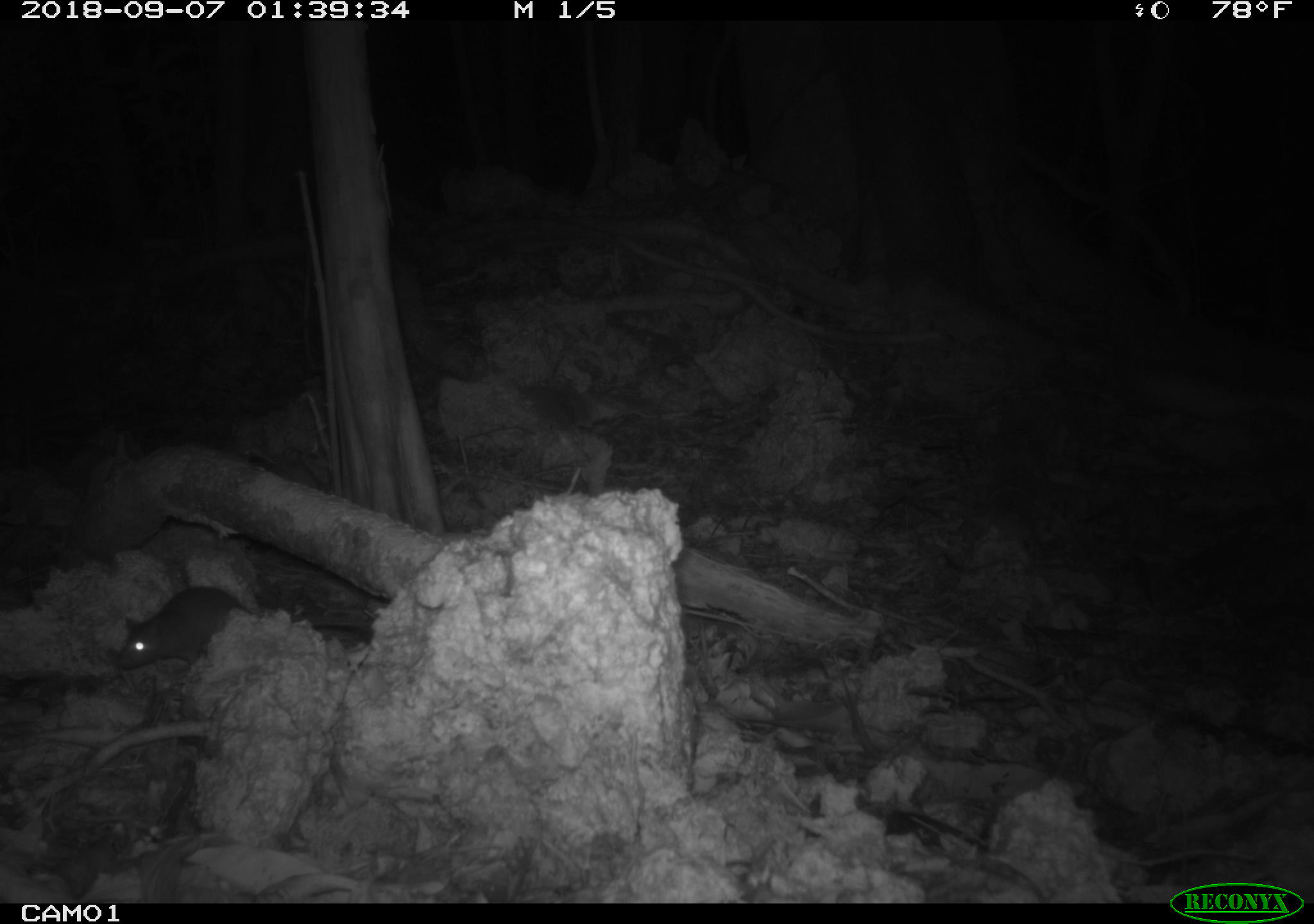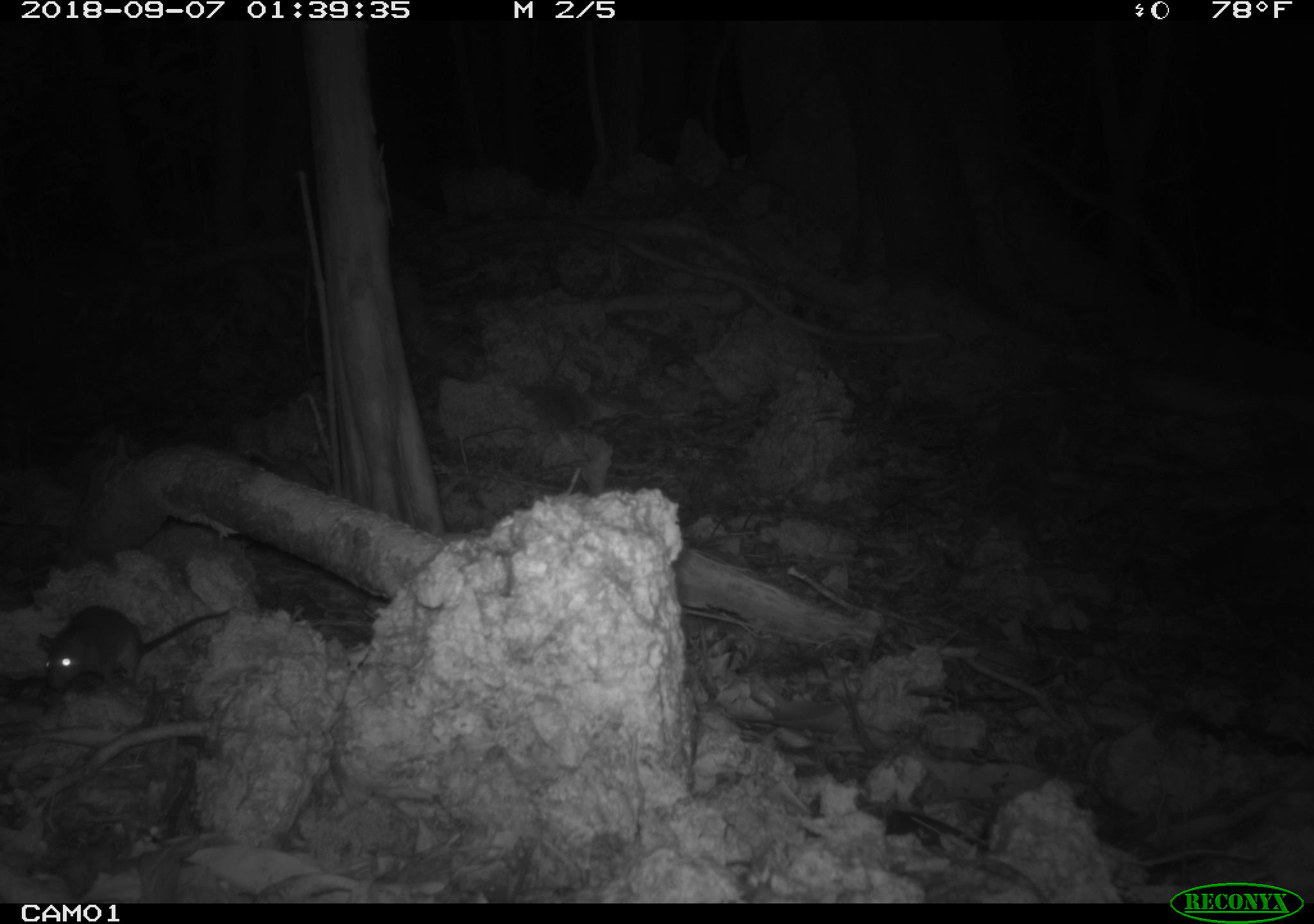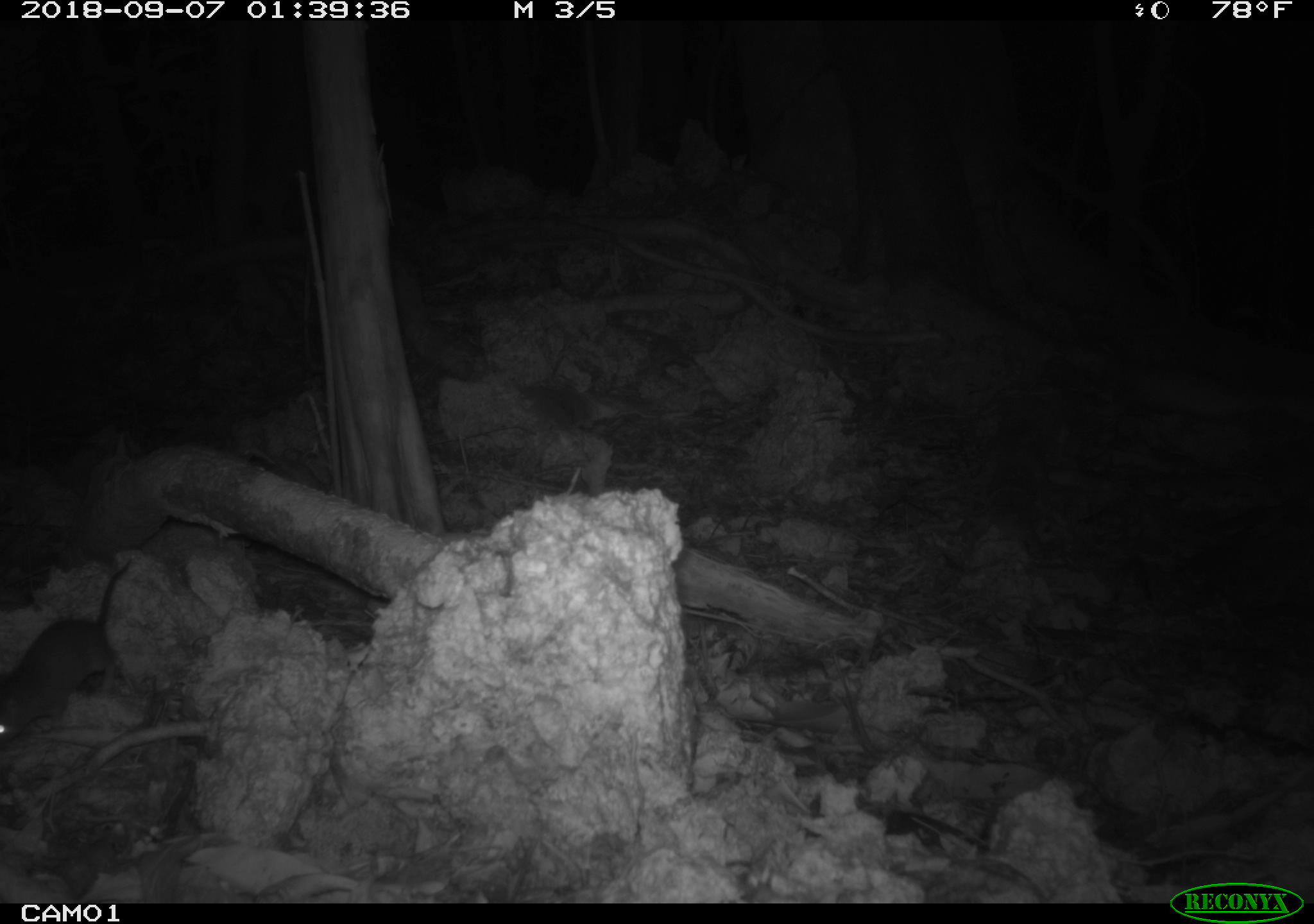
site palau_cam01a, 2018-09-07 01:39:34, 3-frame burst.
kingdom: Animalia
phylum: Chordata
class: Mammalia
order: Rodentia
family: Muridae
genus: Rattus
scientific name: Rattus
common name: rat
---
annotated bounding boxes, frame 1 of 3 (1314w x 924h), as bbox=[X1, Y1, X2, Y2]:
rat: bbox=[114, 585, 255, 670]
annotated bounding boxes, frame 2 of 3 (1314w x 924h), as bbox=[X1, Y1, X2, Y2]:
rat: bbox=[40, 600, 234, 696]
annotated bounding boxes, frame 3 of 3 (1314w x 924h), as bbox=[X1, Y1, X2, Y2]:
rat: bbox=[1, 554, 137, 753]